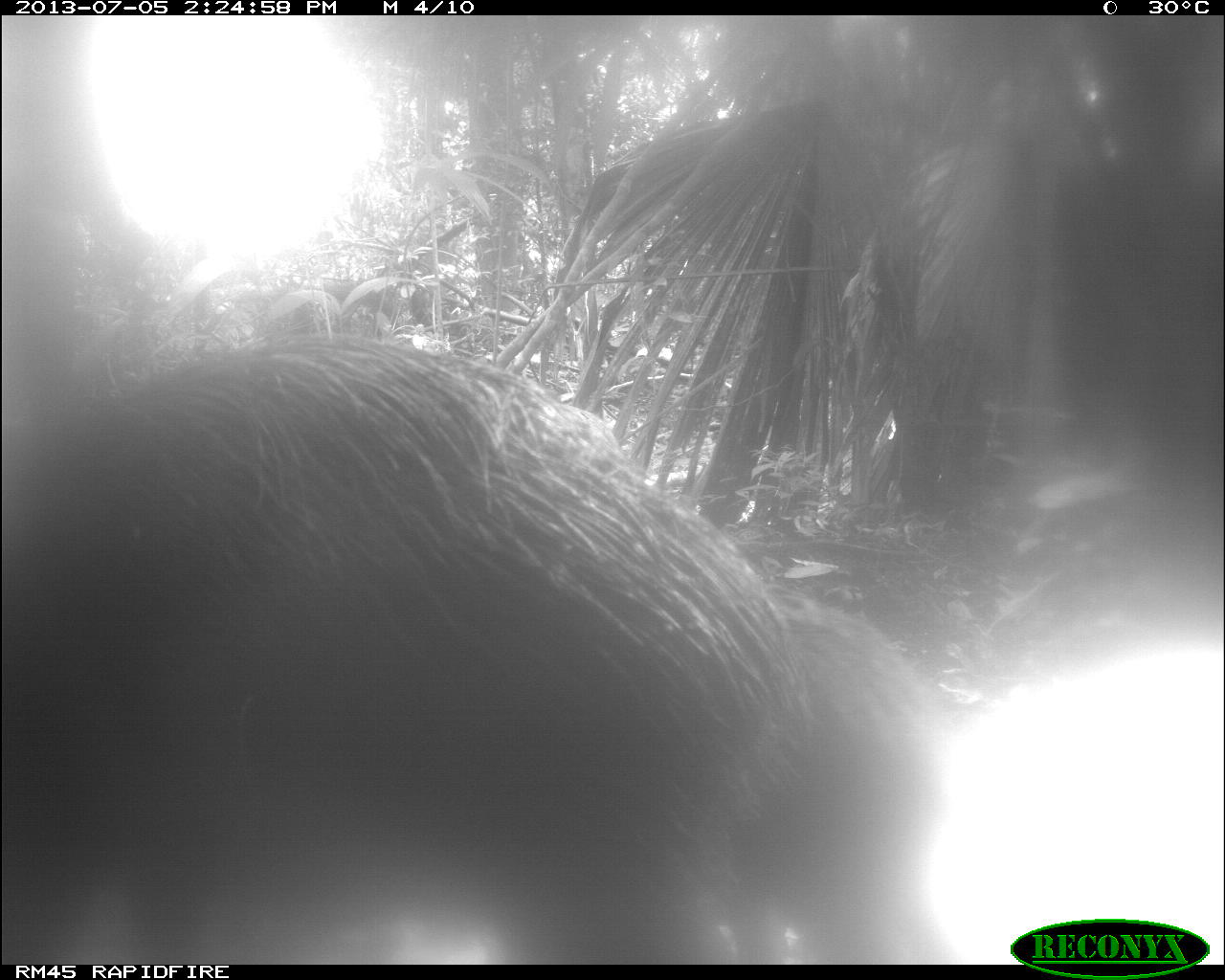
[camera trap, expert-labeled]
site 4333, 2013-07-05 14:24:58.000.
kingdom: Animalia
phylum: Chordata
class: Mammalia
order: Artiodactyla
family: Tayassuidae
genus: Tayassu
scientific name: Tayassu pecari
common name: white-lipped peccary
Tayassu pecari (white-lipped peccary), count 1.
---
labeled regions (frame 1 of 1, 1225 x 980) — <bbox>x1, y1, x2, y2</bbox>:
tayassu pecari: <bbox>0, 326, 824, 963</bbox>; <bbox>738, 582, 952, 964</bbox>